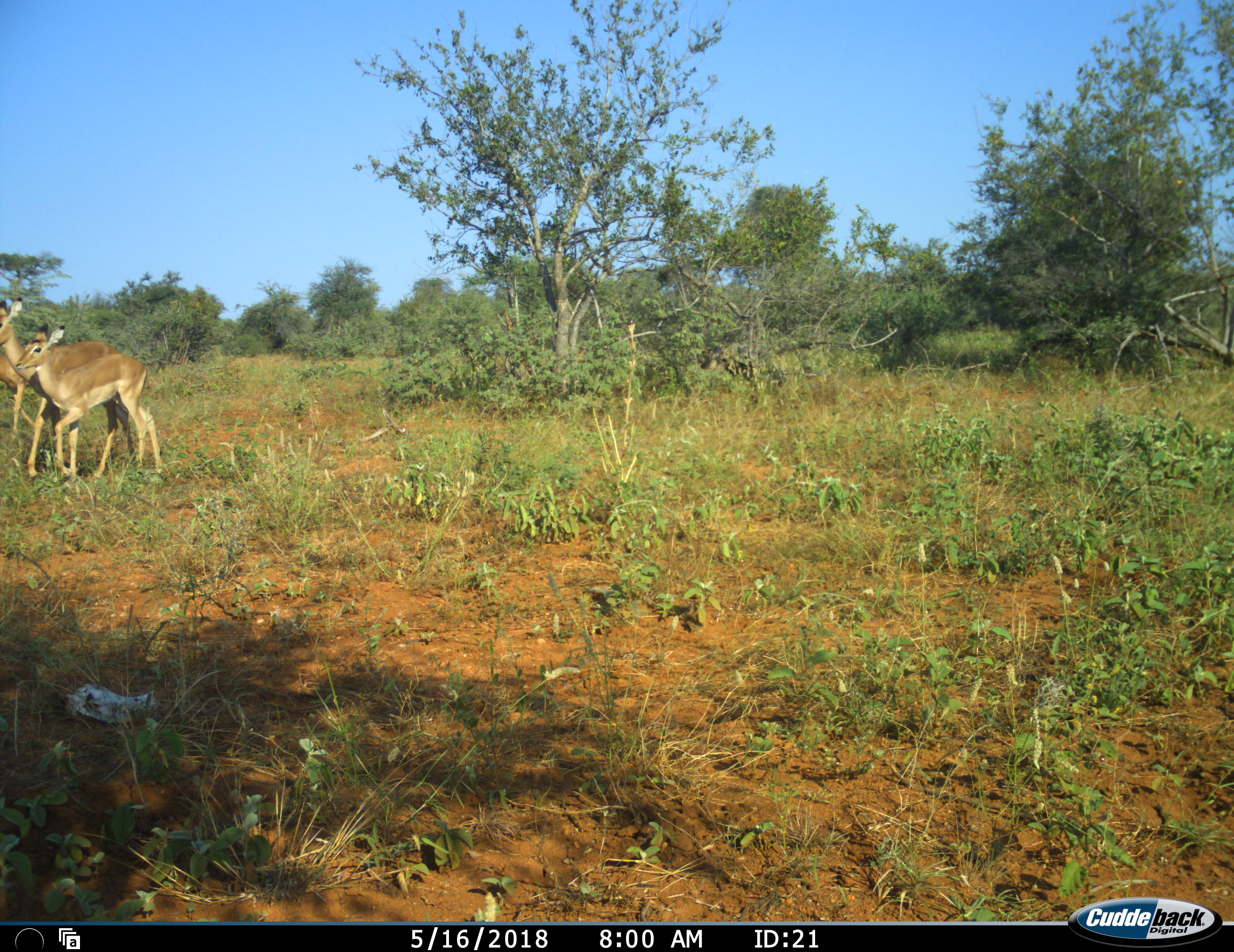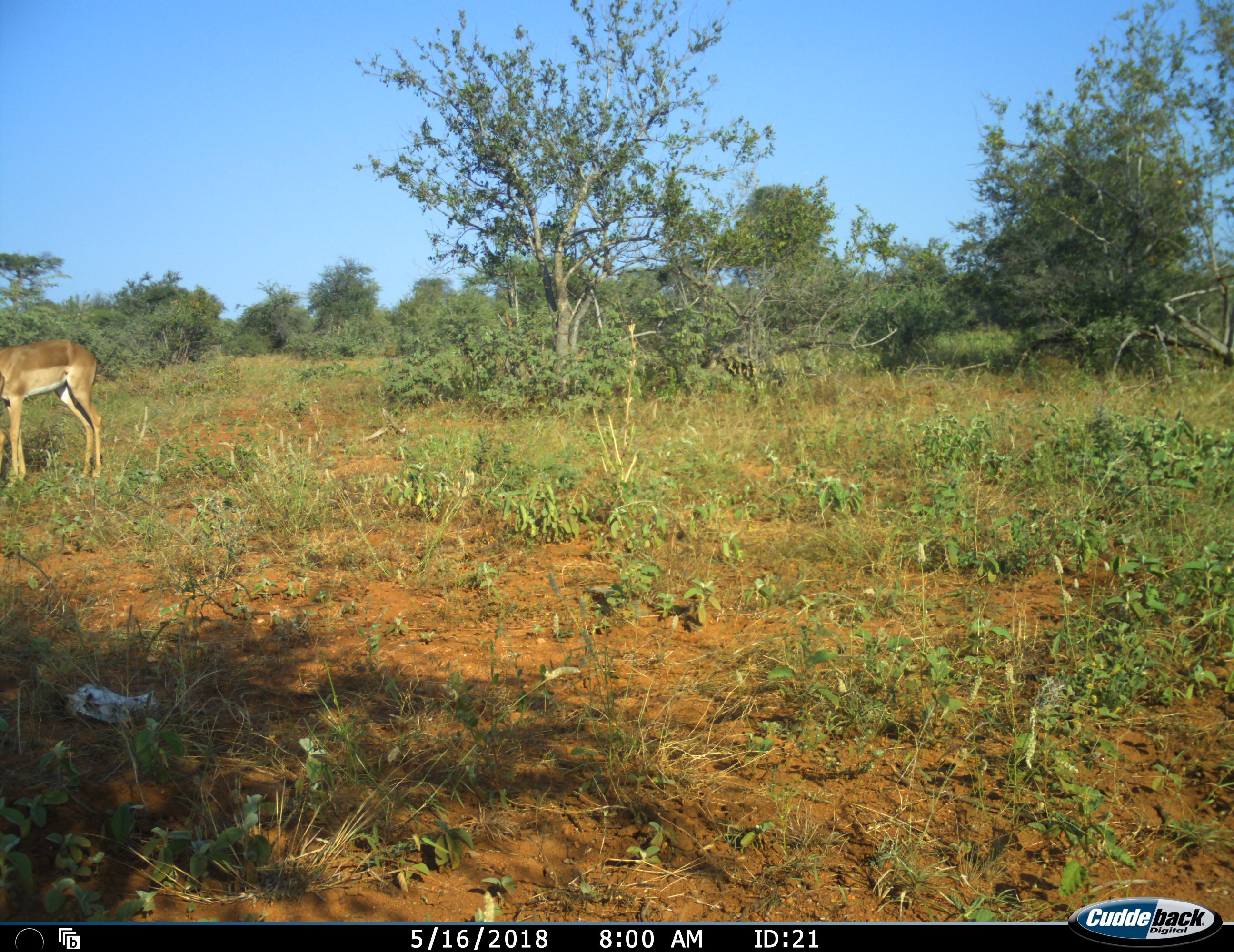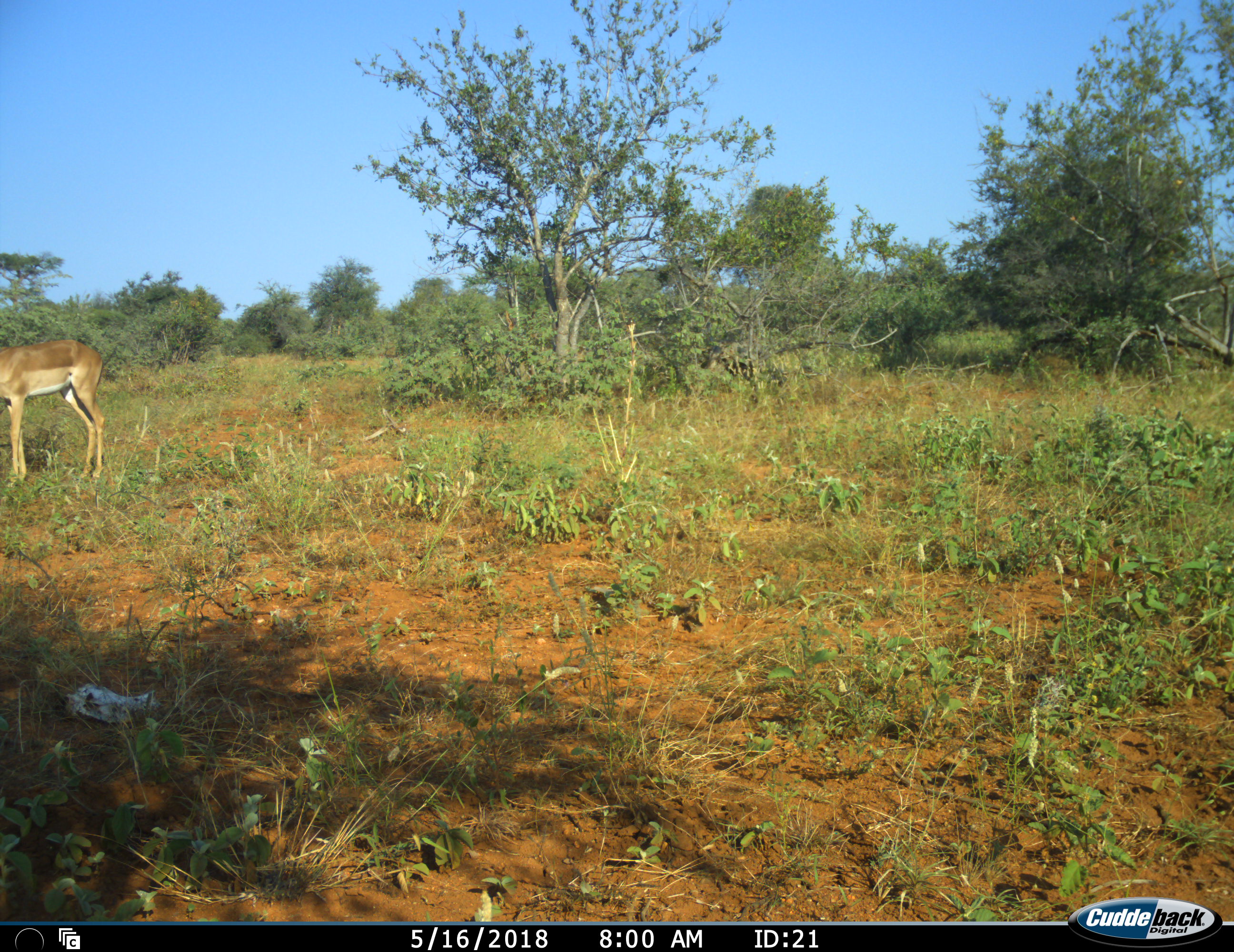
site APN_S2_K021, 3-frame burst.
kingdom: Animalia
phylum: Chordata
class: Mammalia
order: Artiodactyla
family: Bovidae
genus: Aepyceros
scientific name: Aepyceros melampus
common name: impala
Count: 2.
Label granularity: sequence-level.